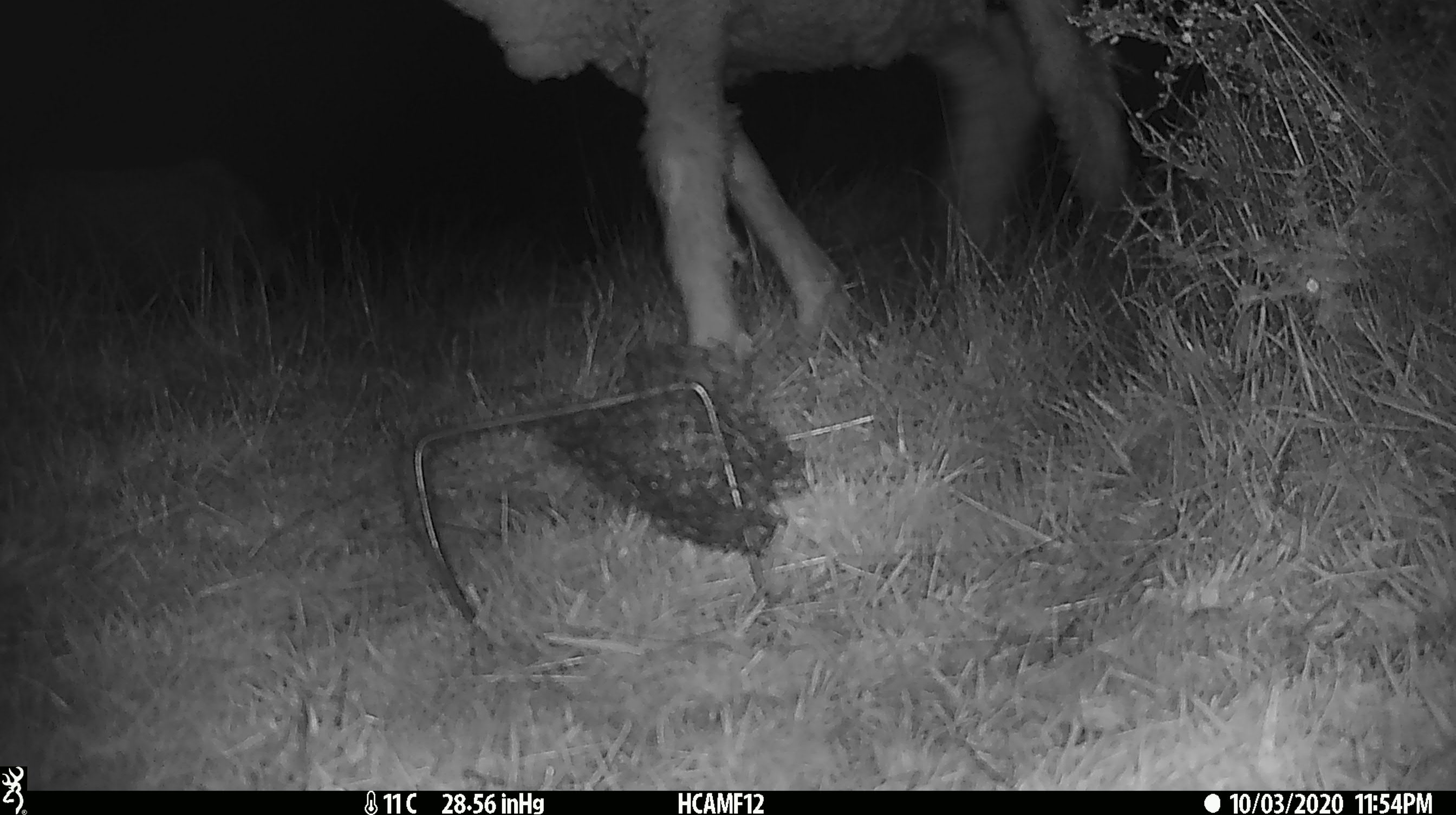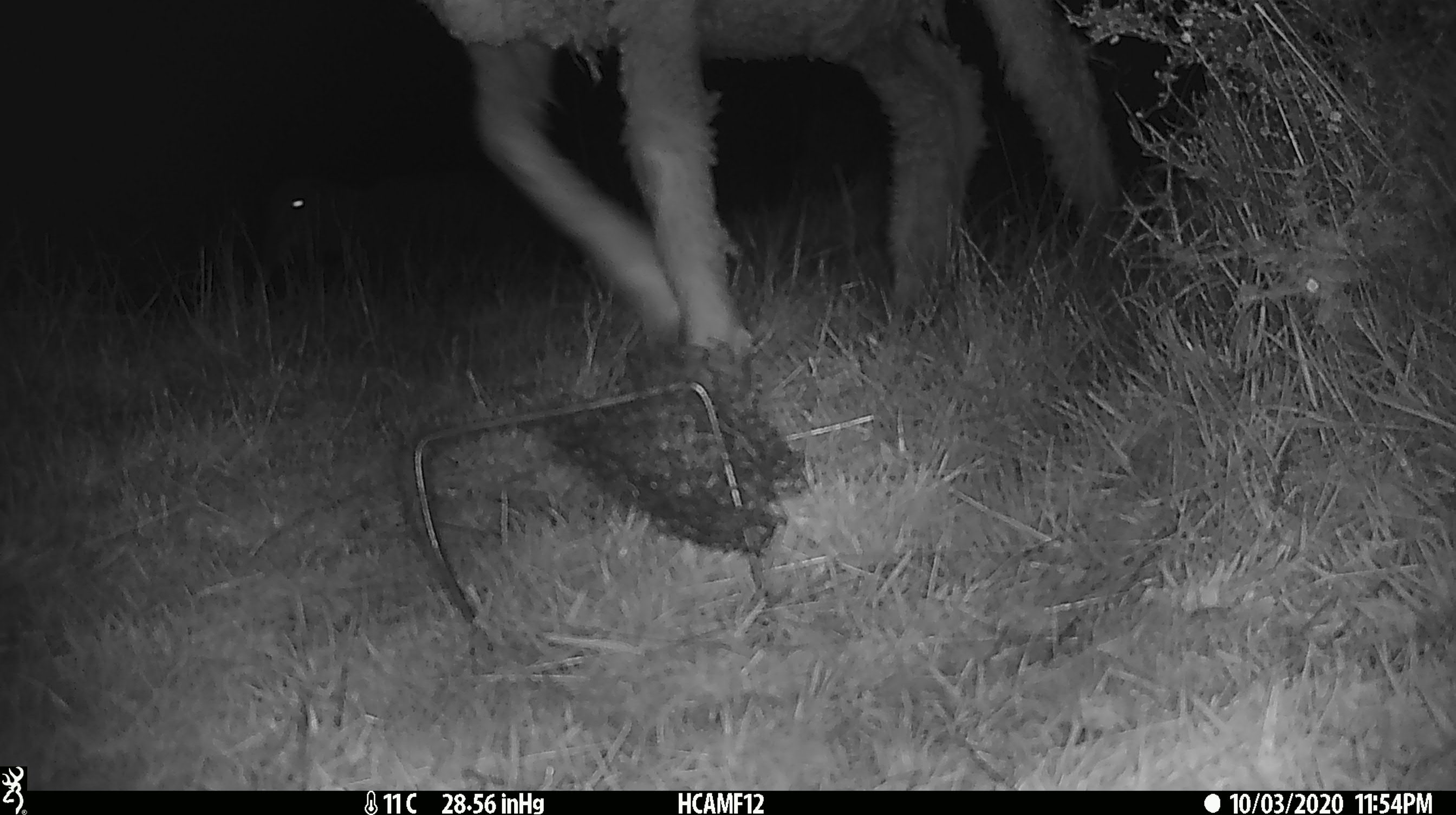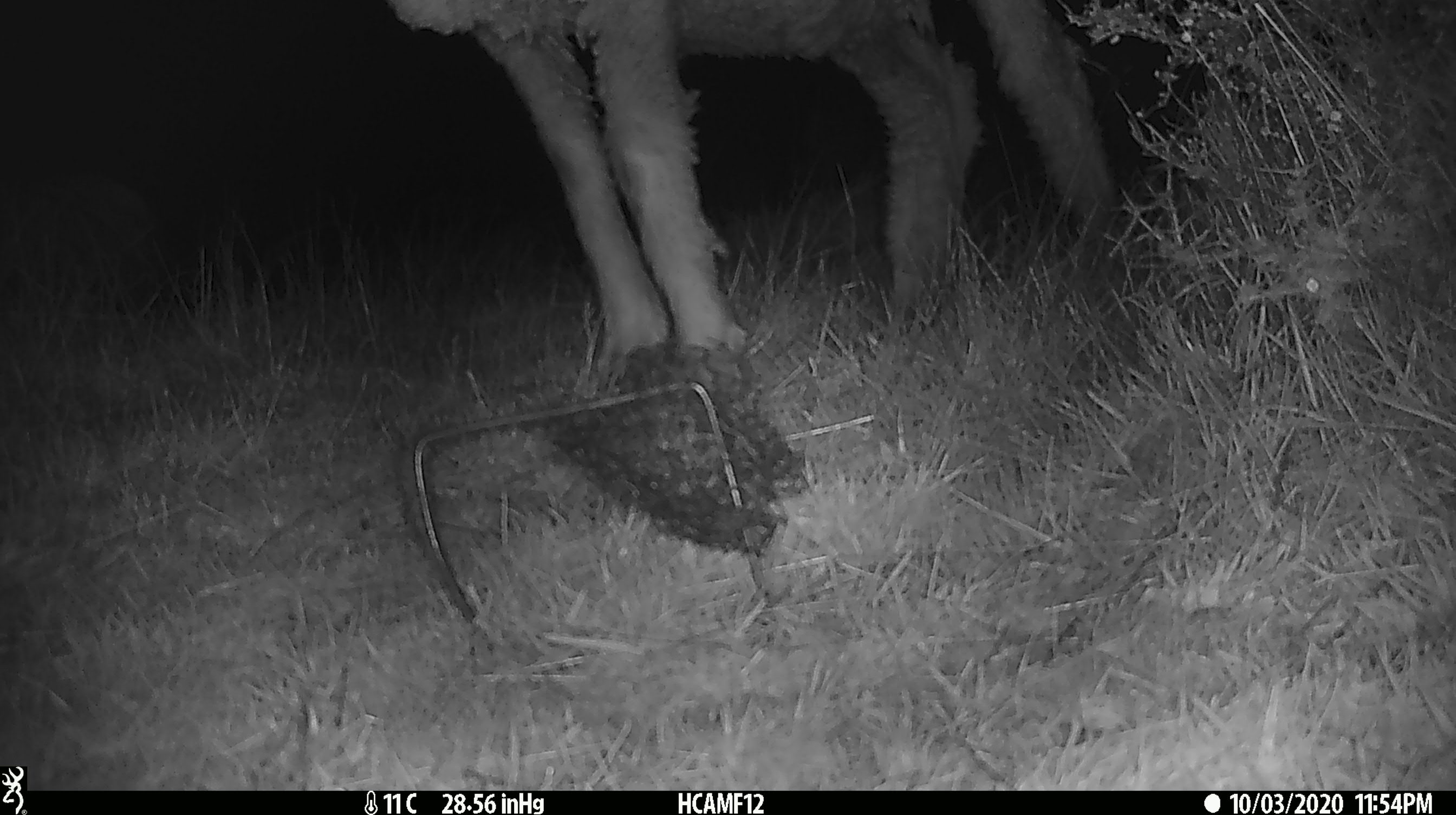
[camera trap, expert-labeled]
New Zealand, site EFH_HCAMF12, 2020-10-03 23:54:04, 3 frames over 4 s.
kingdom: Animalia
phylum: Chordata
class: Mammalia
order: Artiodactyla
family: Bovidae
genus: Ovis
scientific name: Ovis aries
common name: domestic sheep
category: sheep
Sheep (domestic sheep) (Ovis aries).